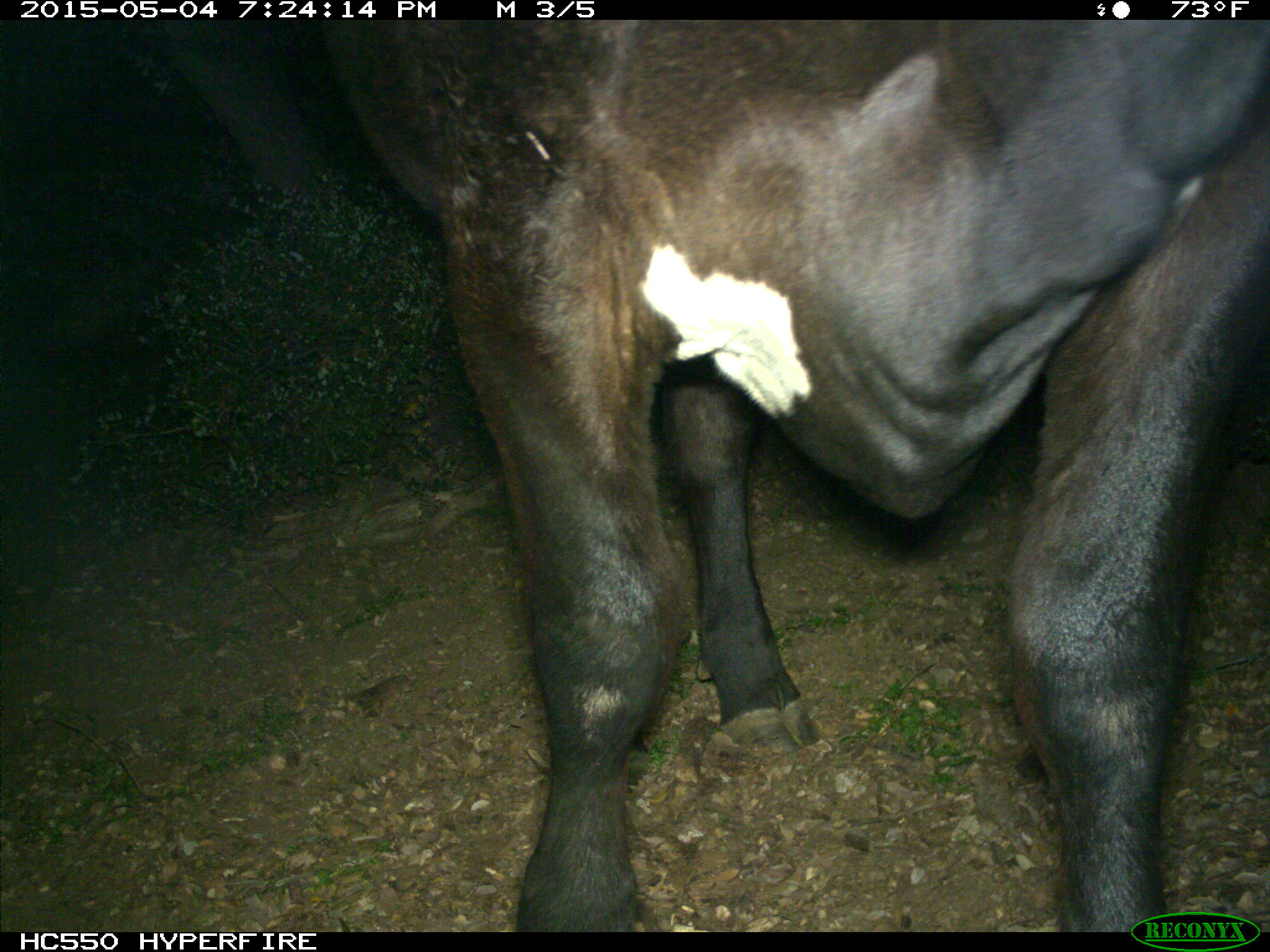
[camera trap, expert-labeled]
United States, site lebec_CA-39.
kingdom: Animalia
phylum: Chordata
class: Mammalia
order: Artiodactyla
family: Bovidae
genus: Bos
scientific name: Bos taurus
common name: domestic cow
Bos taurus (domestic cow).